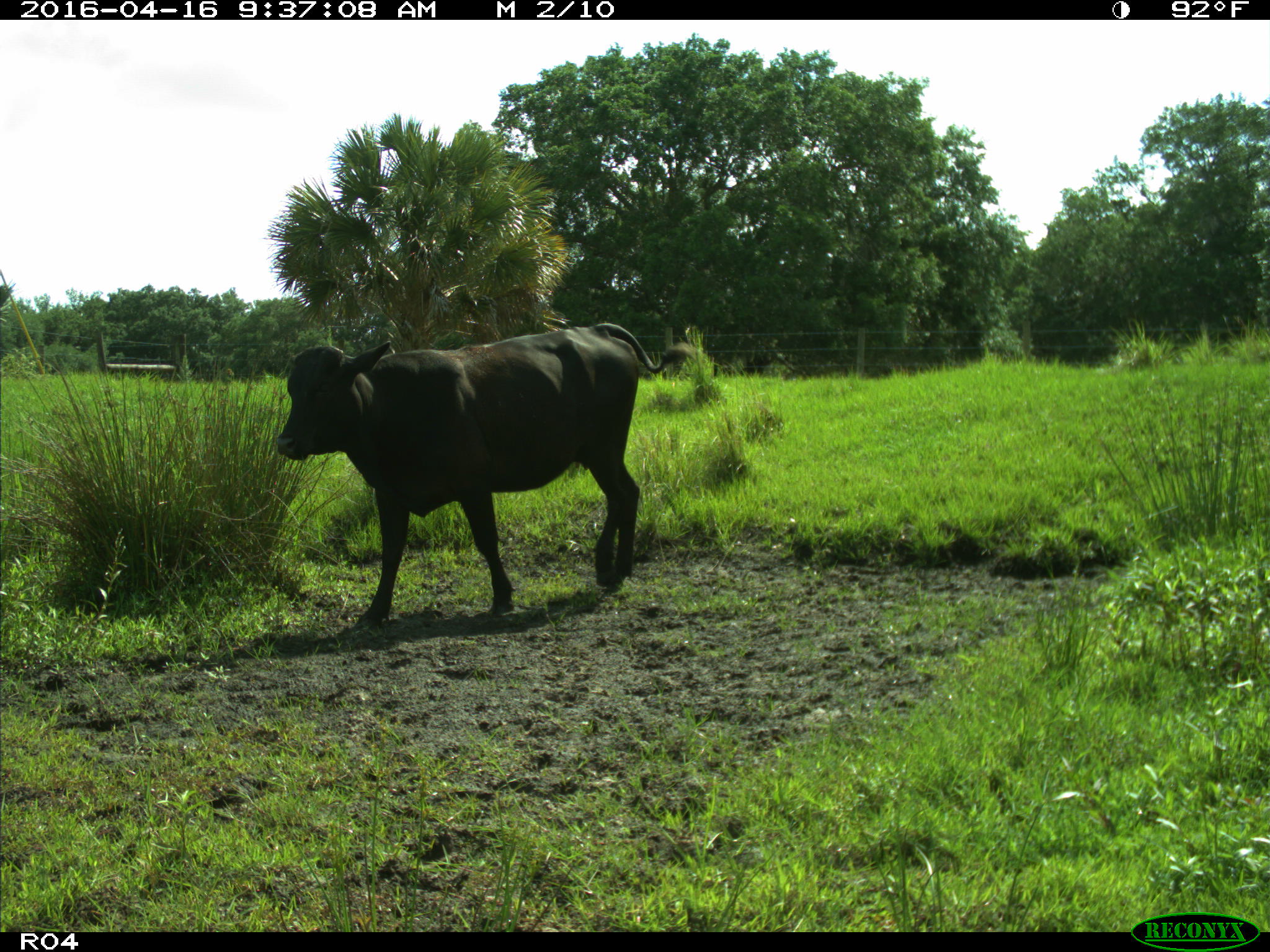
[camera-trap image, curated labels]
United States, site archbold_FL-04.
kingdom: Animalia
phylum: Chordata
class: Mammalia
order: Artiodactyla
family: Bovidae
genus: Bos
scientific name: Bos taurus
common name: domestic cow